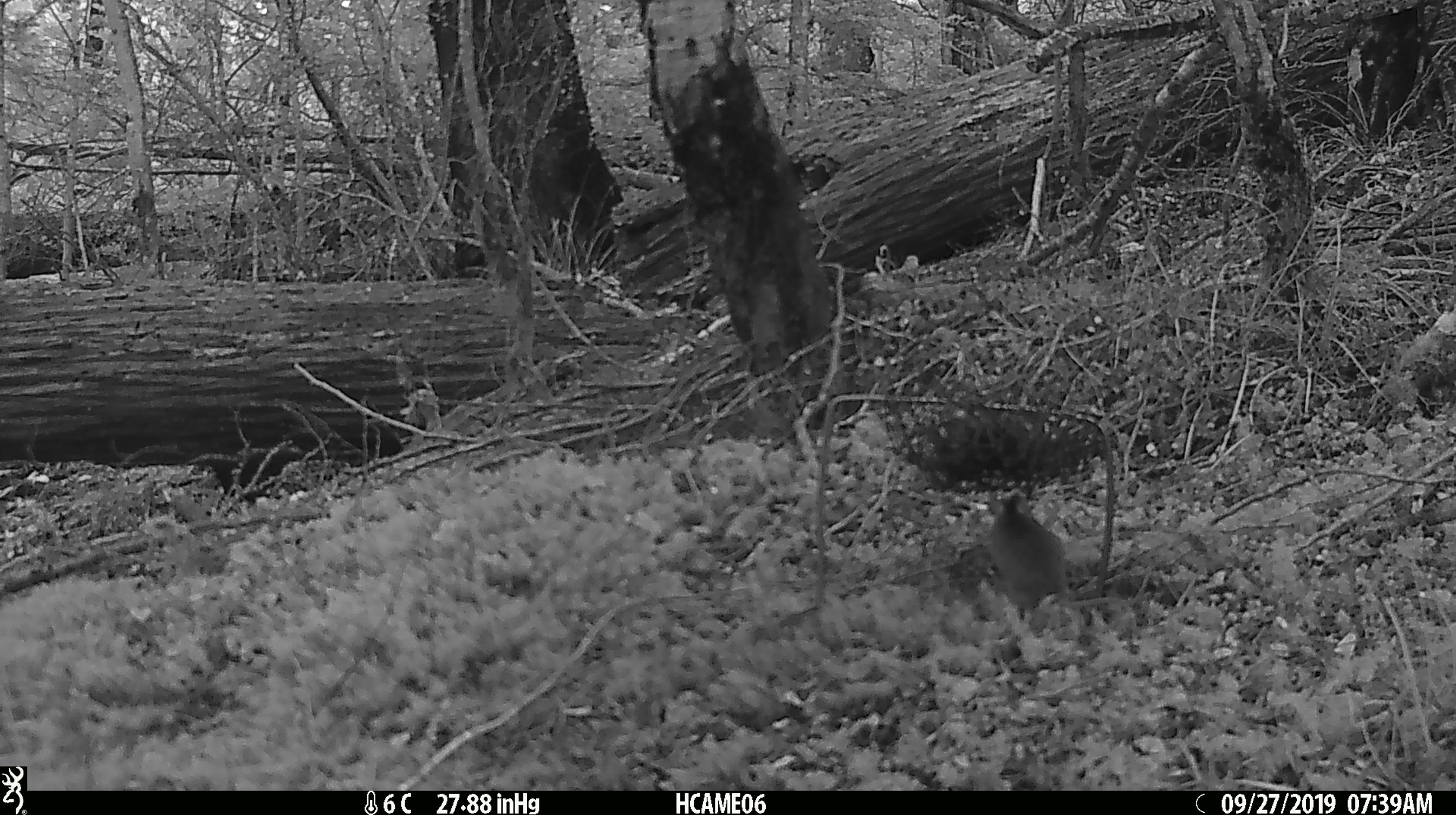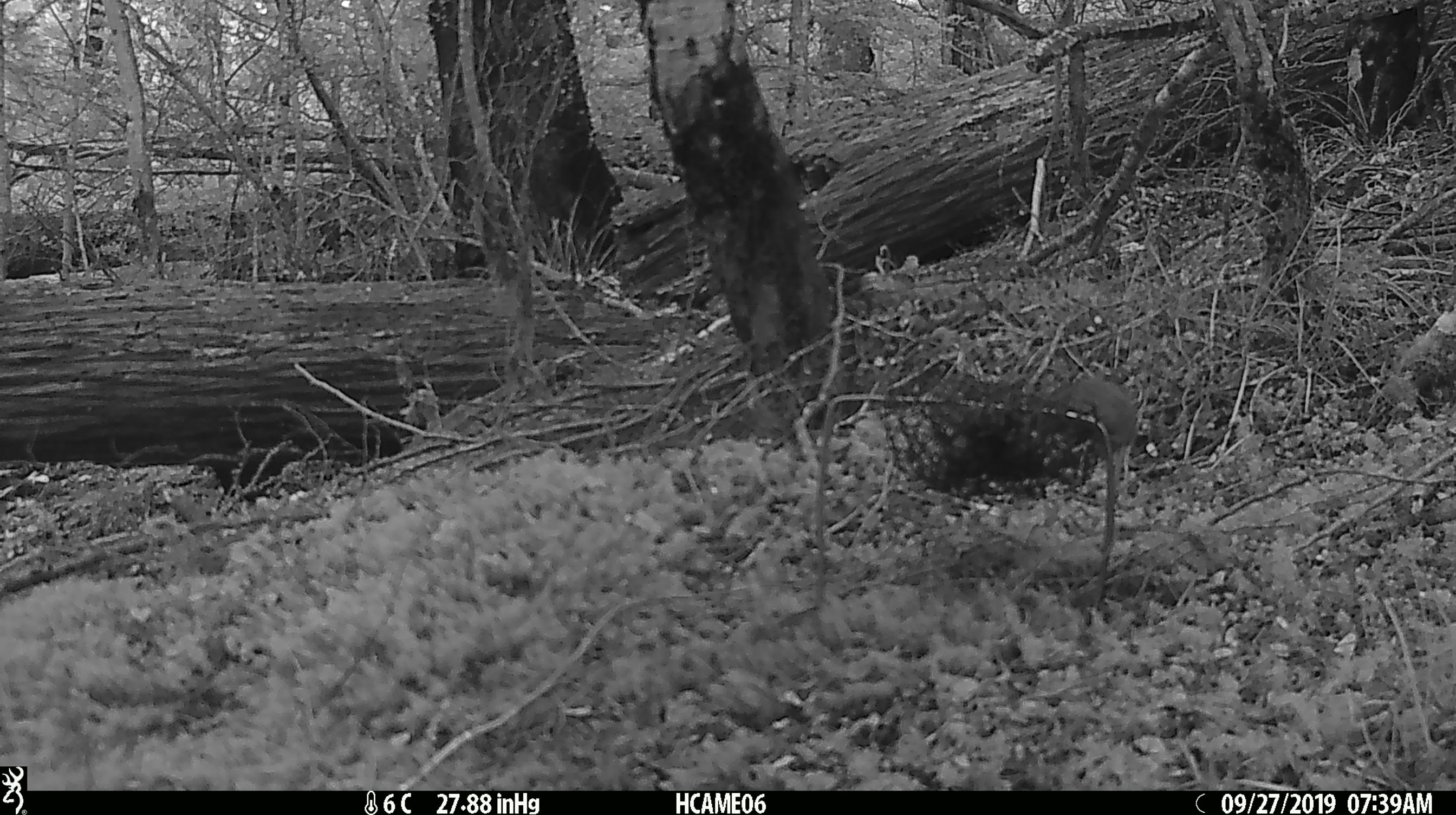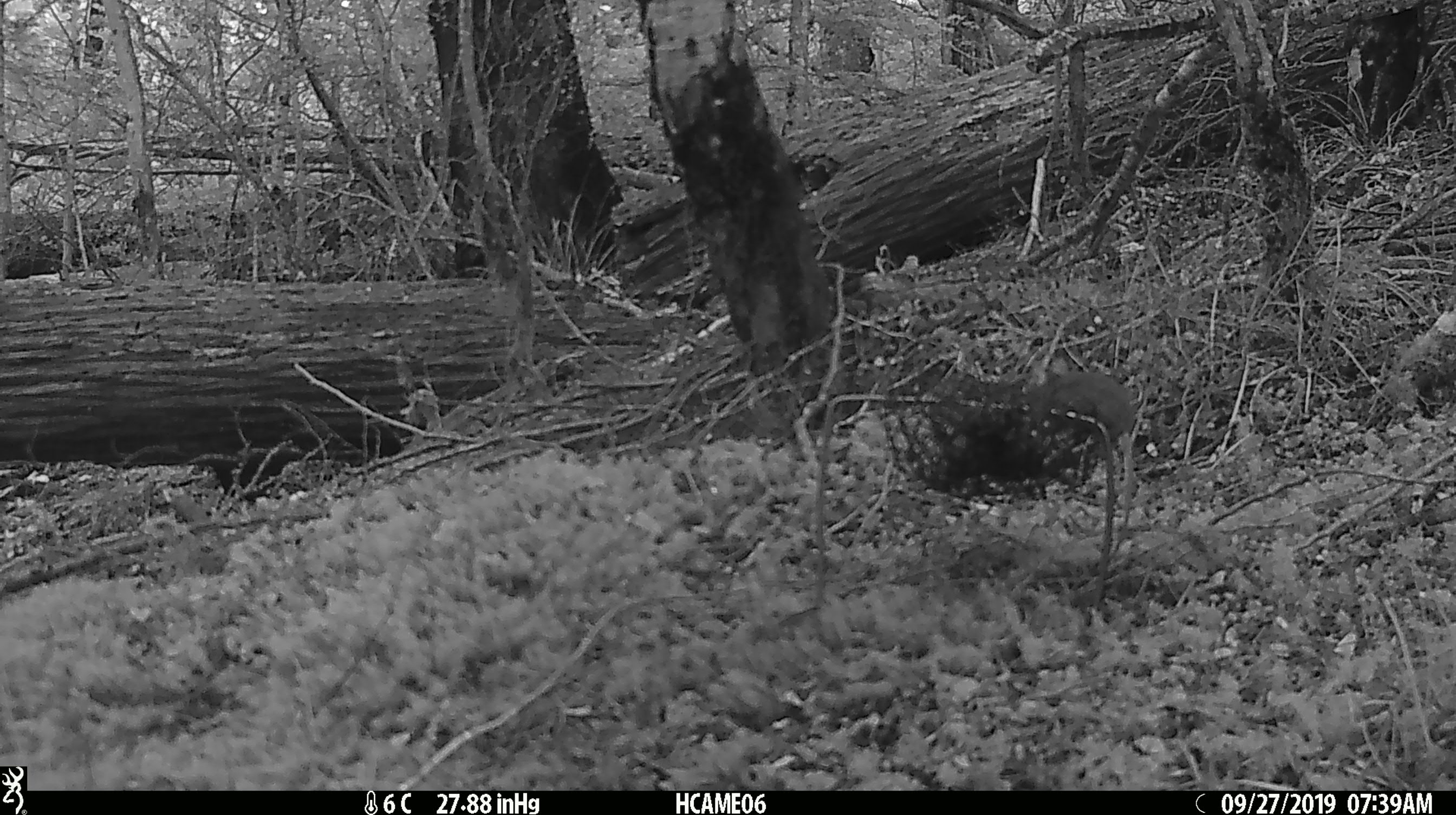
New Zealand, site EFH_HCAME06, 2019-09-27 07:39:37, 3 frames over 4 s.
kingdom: Animalia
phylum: Chordata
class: Mammalia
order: Rodentia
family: Muridae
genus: Mus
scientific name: Mus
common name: mouse